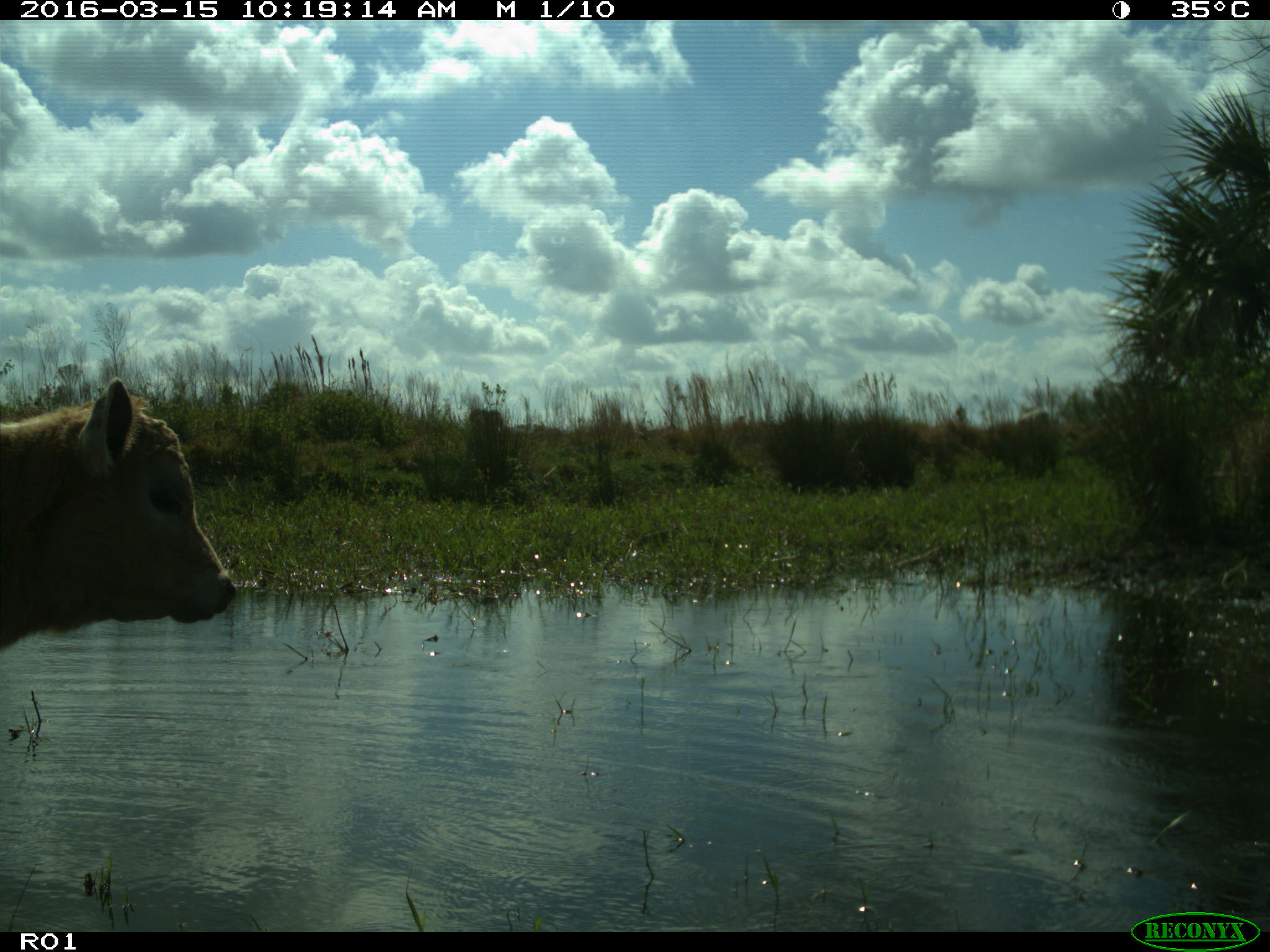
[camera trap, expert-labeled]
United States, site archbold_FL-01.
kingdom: Animalia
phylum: Chordata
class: Mammalia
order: Artiodactyla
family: Bovidae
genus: Bos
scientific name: Bos taurus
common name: domestic cow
Bos taurus (domestic cow).